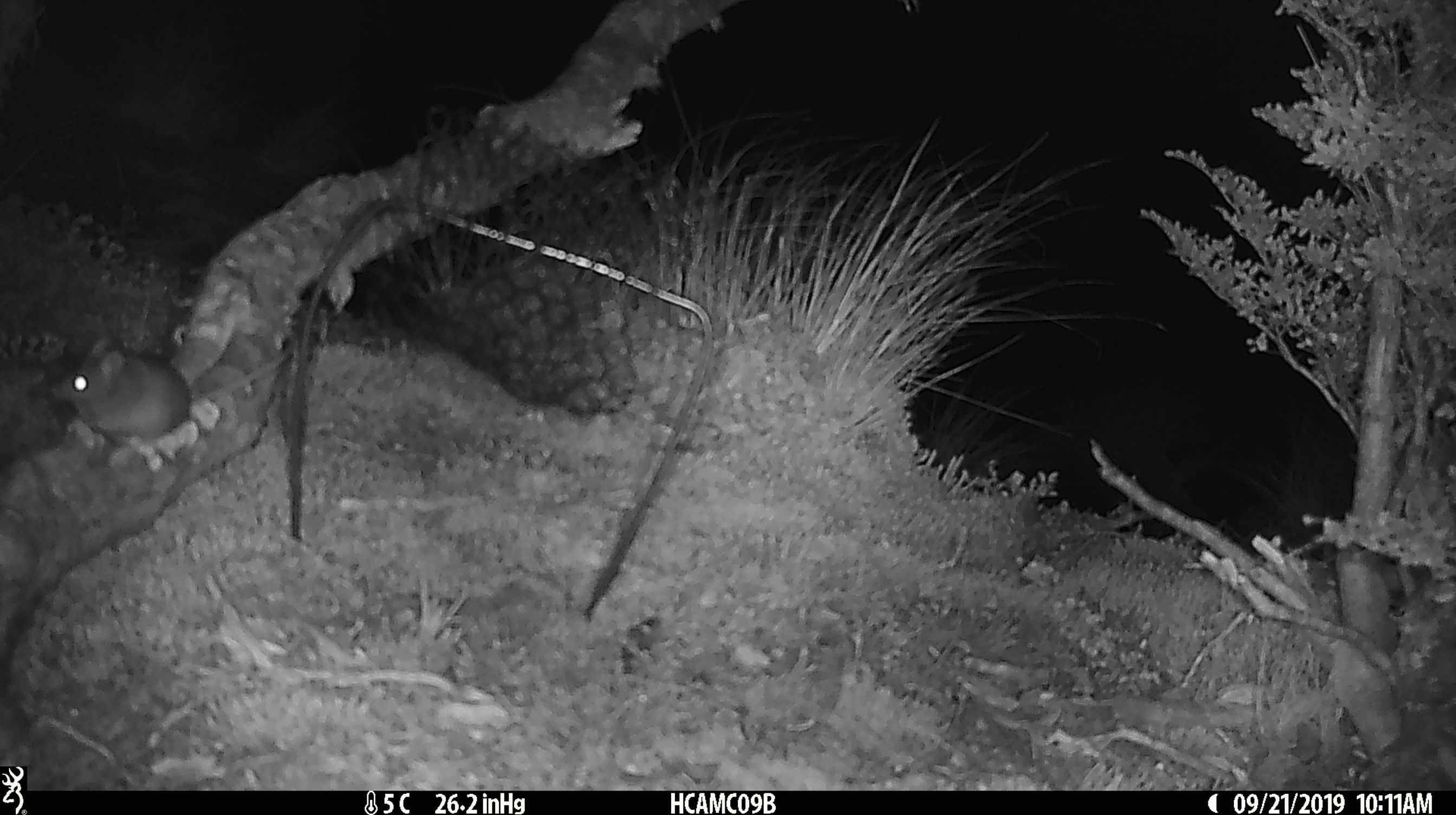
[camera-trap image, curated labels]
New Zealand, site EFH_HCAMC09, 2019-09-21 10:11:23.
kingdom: Animalia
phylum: Chordata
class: Mammalia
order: Rodentia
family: Muridae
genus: Mus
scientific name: Mus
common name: mouse